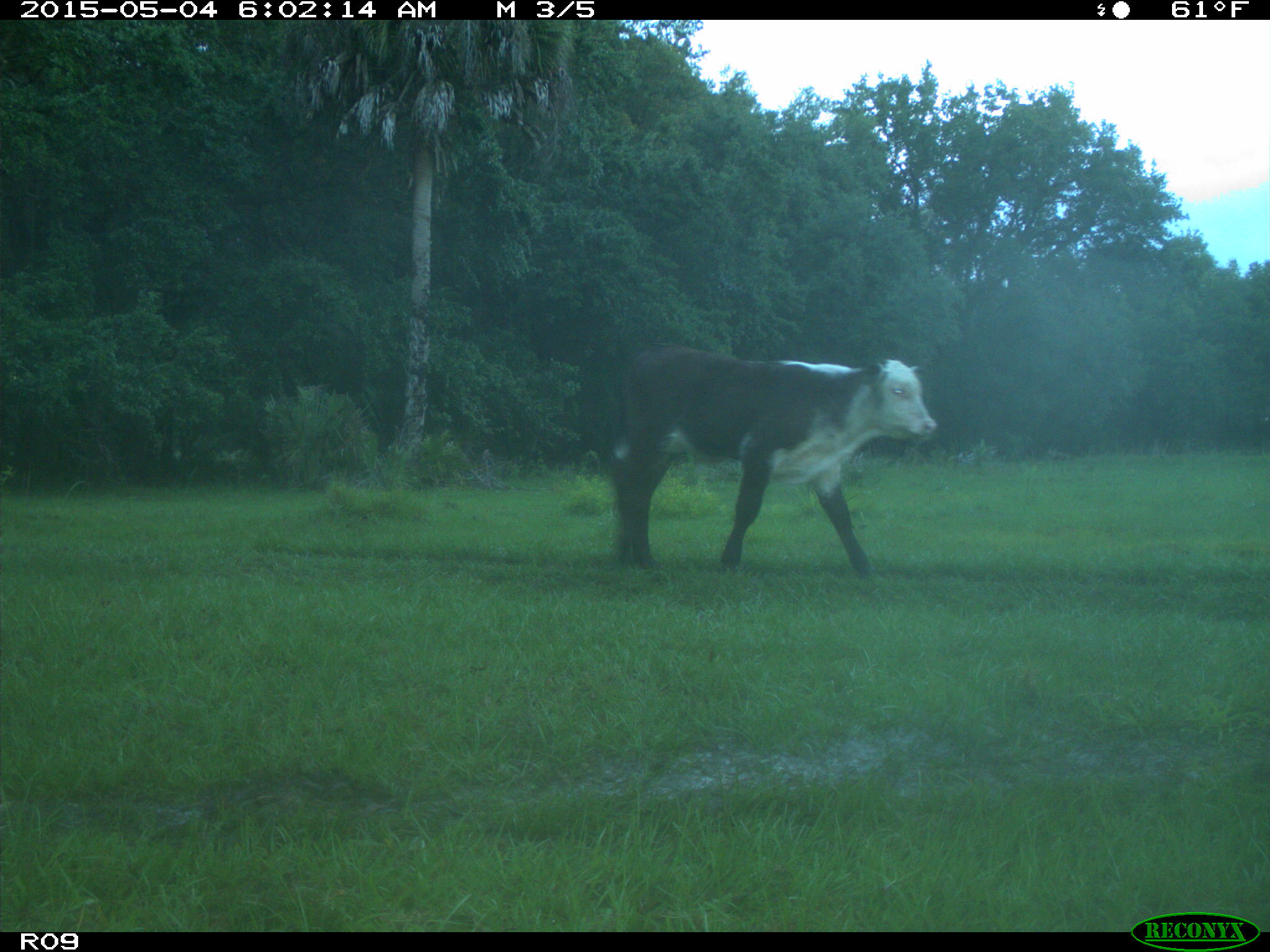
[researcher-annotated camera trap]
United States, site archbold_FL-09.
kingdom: Animalia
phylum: Chordata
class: Mammalia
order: Artiodactyla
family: Bovidae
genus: Bos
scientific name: Bos taurus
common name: domestic cow